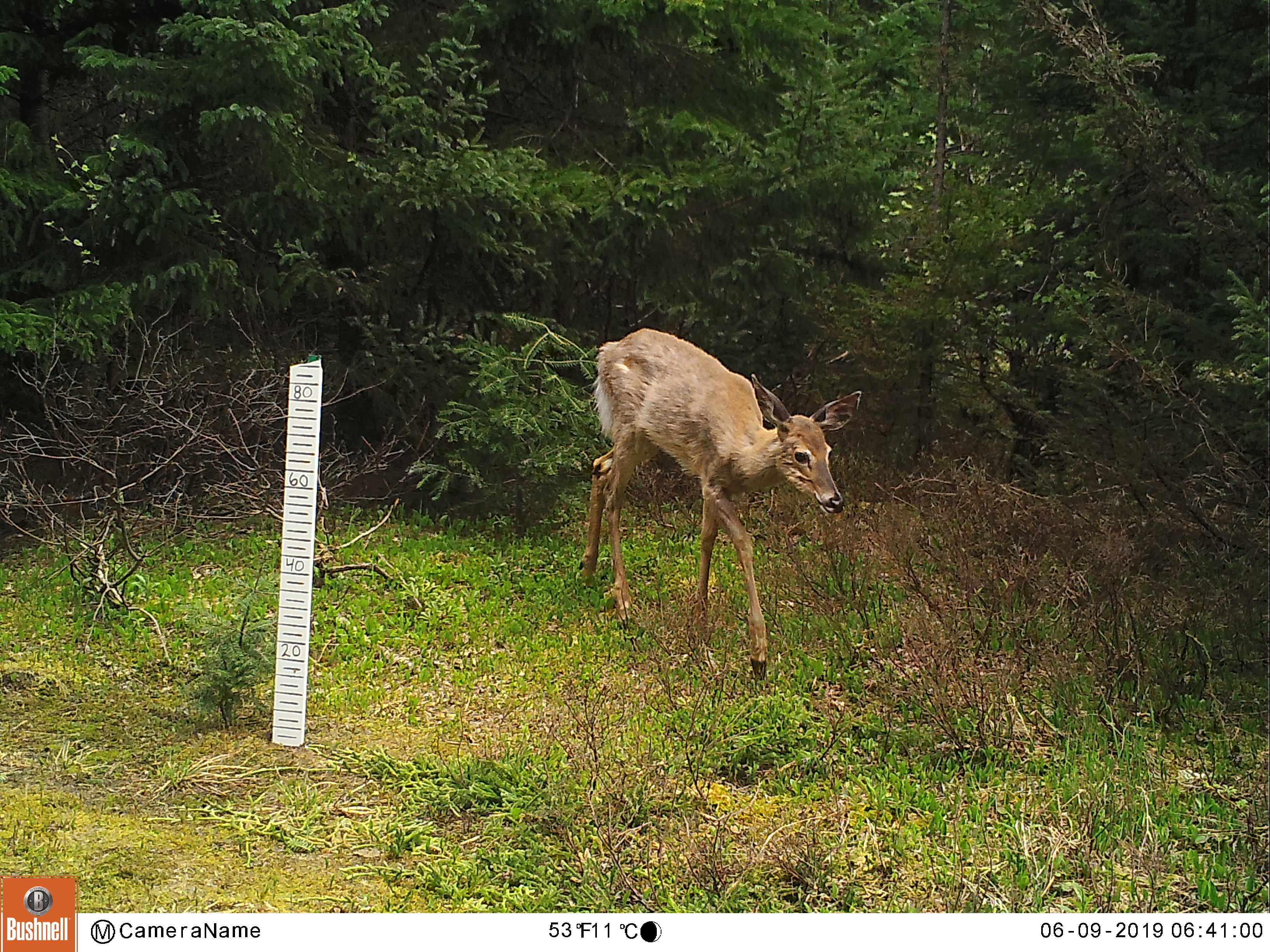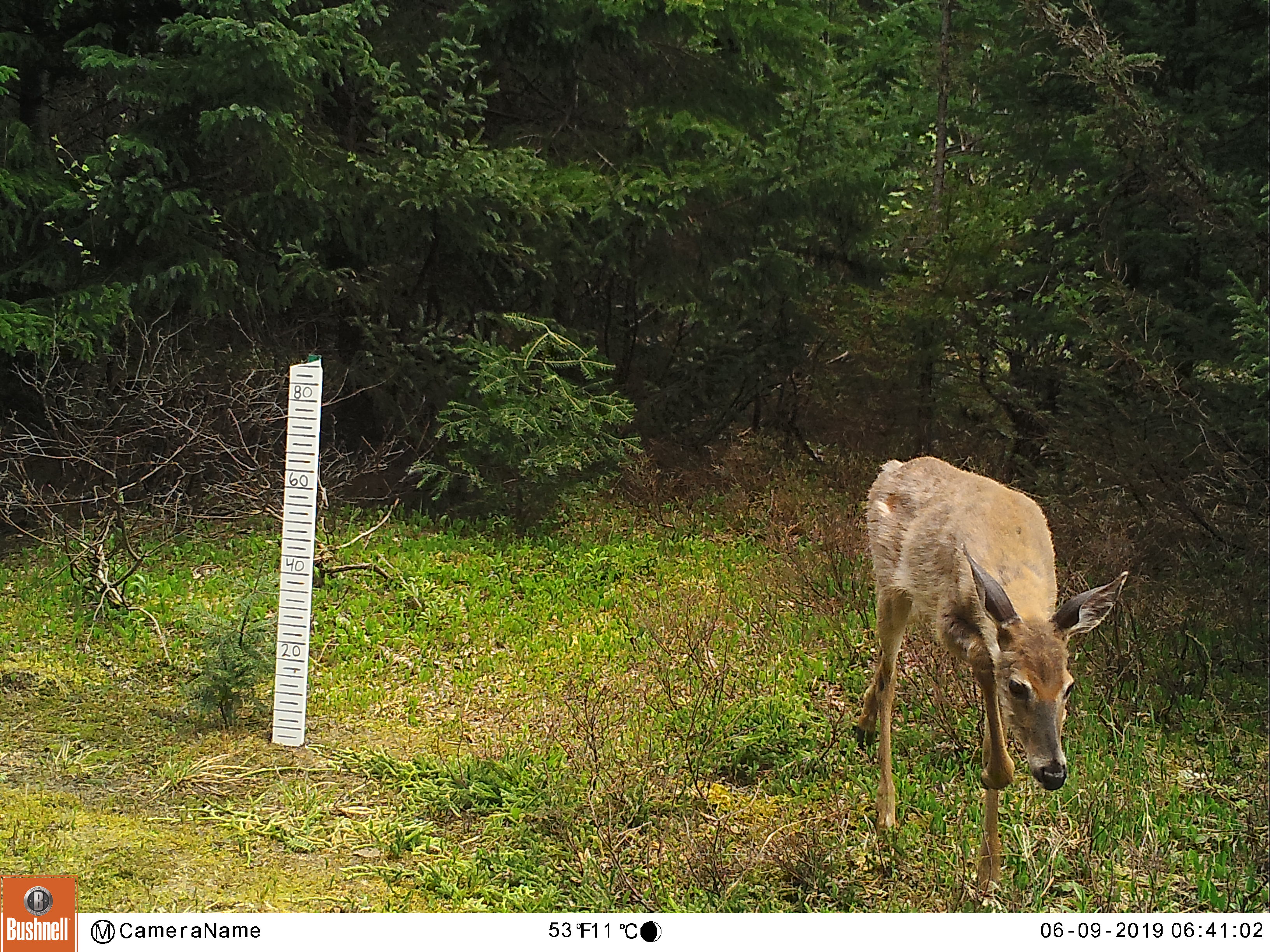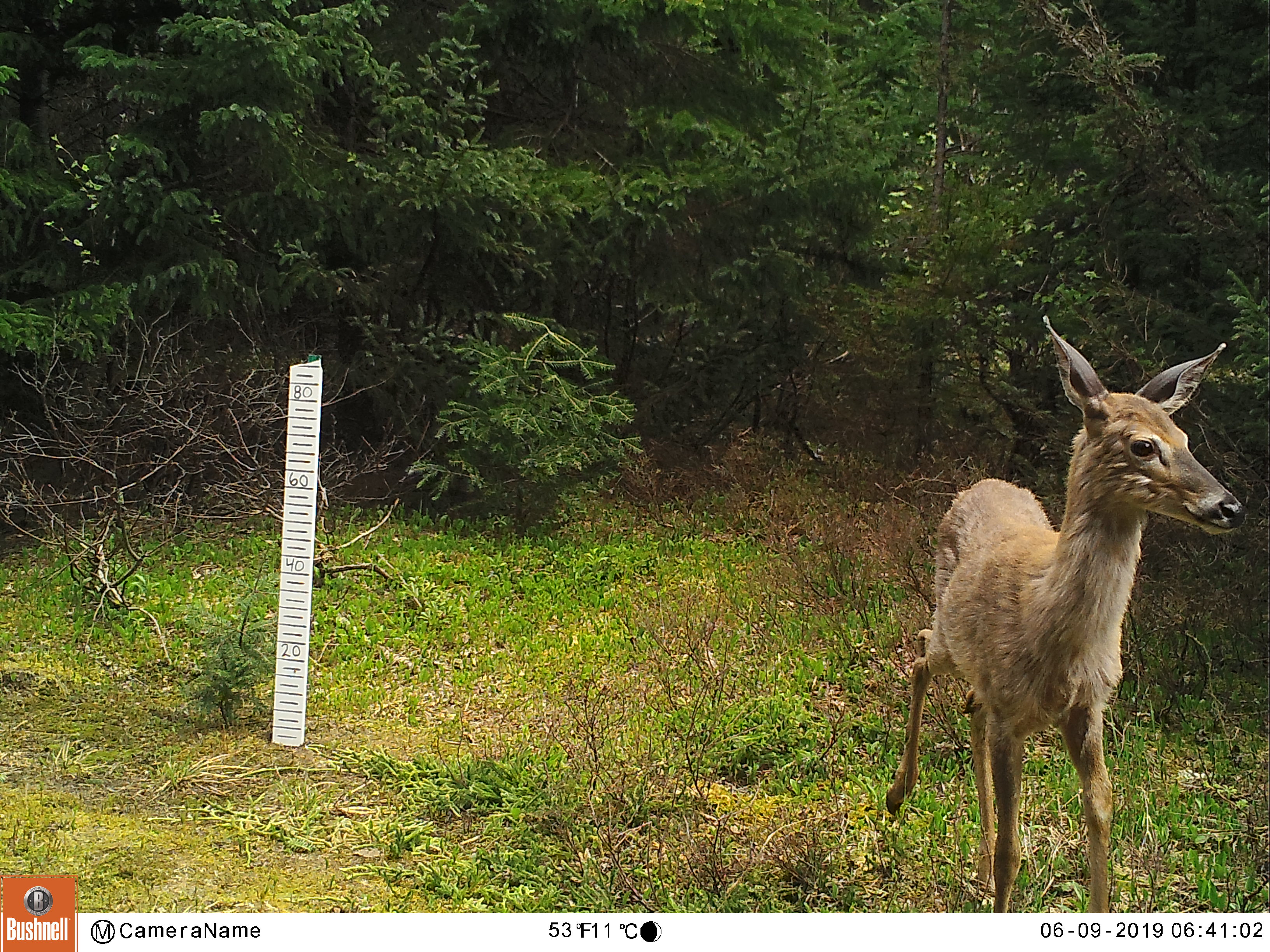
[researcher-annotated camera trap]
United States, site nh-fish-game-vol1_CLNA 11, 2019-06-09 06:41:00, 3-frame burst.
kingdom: Animalia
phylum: Chordata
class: Mammalia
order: Artiodactyla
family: Cervidae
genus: Odocoileus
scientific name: Odocoileus virginianus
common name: white-tailed deer